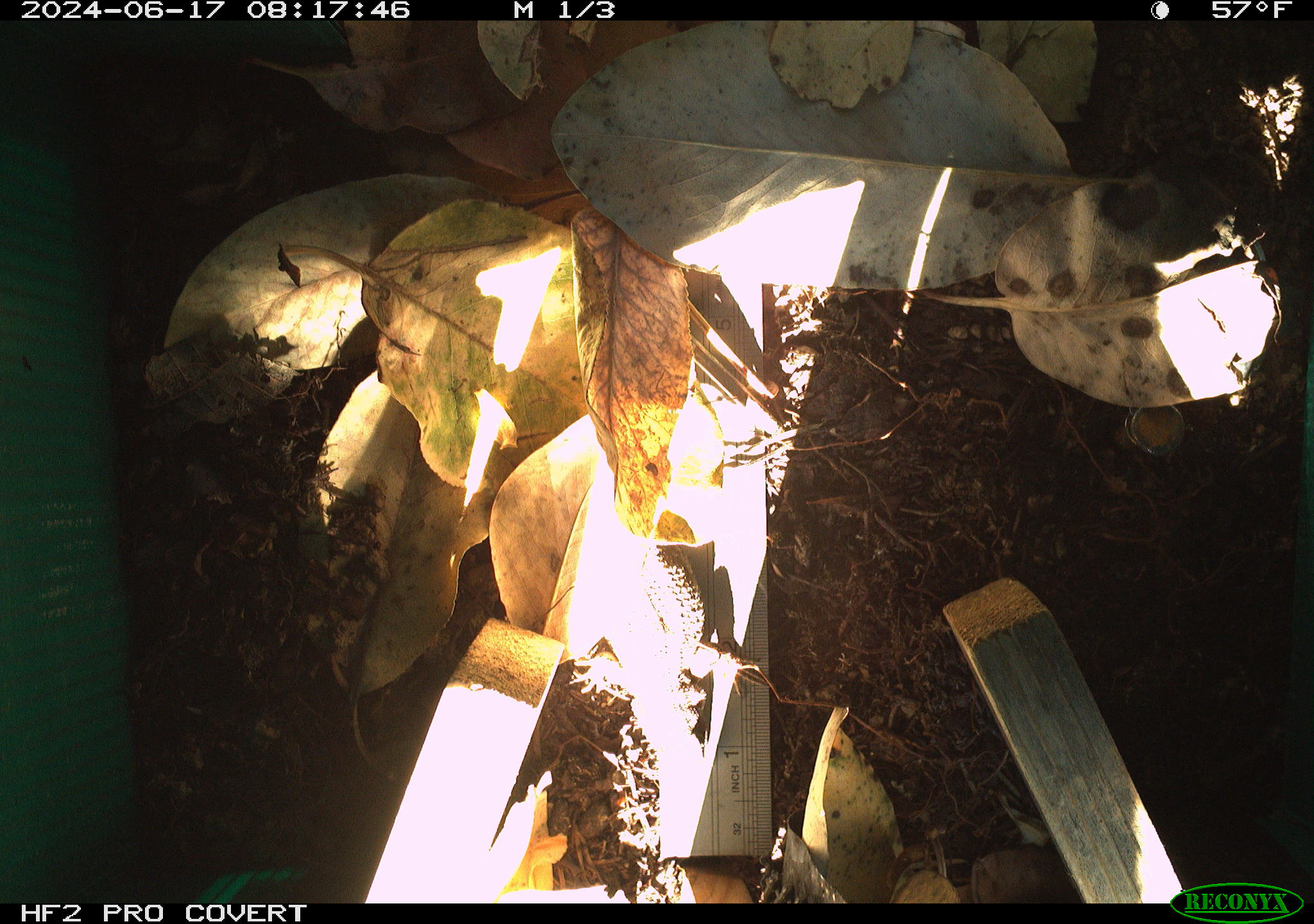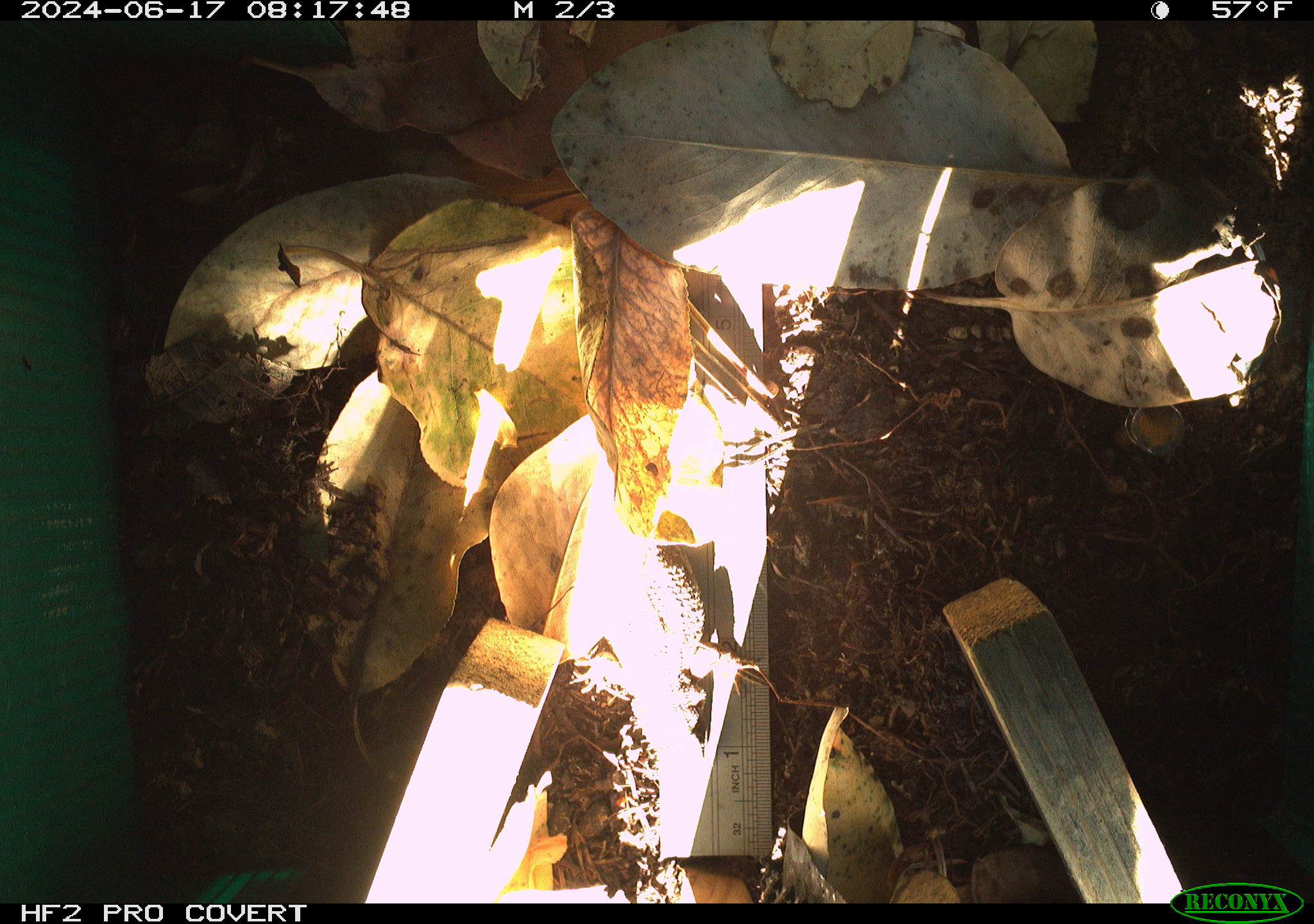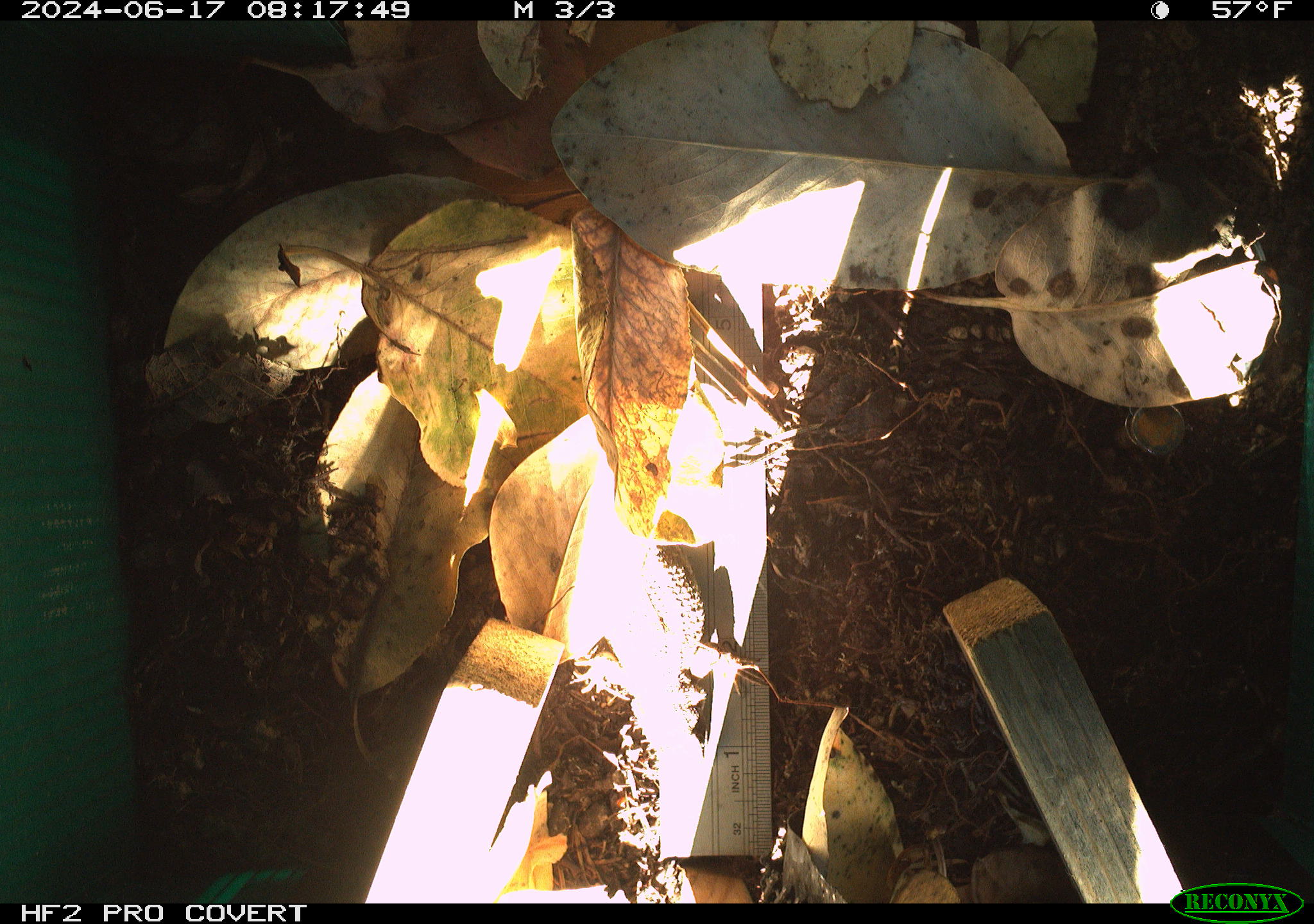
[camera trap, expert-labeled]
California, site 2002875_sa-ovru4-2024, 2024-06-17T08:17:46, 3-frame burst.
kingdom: Animalia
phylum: Chordata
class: Reptilia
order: Squamata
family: Phrynosomatidae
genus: Sceloporus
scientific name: Sceloporus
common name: spiny lizards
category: sceloporus species